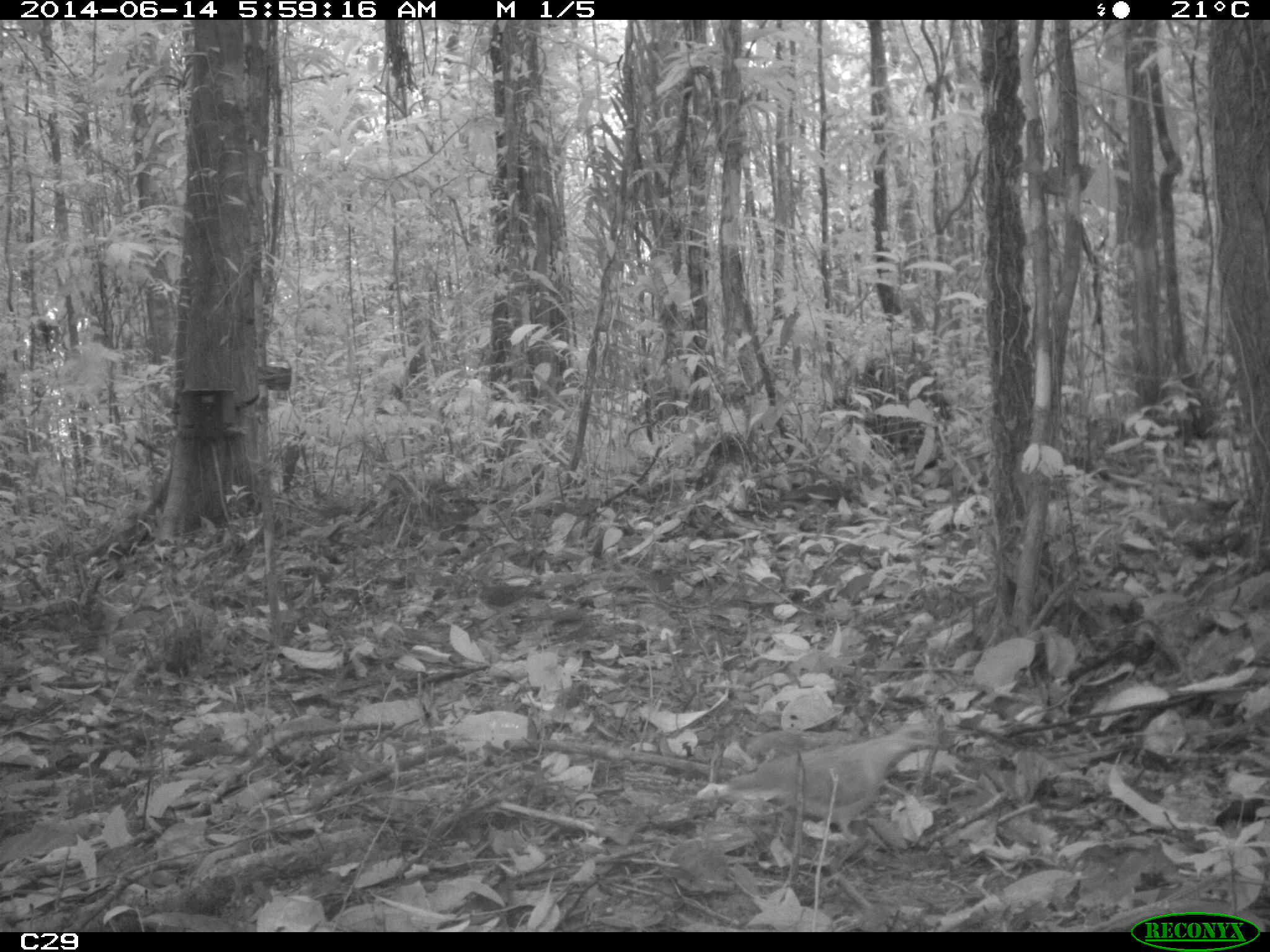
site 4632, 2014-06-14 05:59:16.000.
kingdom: Animalia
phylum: Chordata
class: Aves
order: Columbiformes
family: Columbidae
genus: Leptotila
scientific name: Leptotila rufaxilla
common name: gray-fronted dove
Leptotila rufaxilla (gray-fronted dove), count 1, age adult.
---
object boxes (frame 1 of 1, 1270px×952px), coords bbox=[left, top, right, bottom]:
leptotila rufaxilla: bbox=[729, 723, 942, 840]